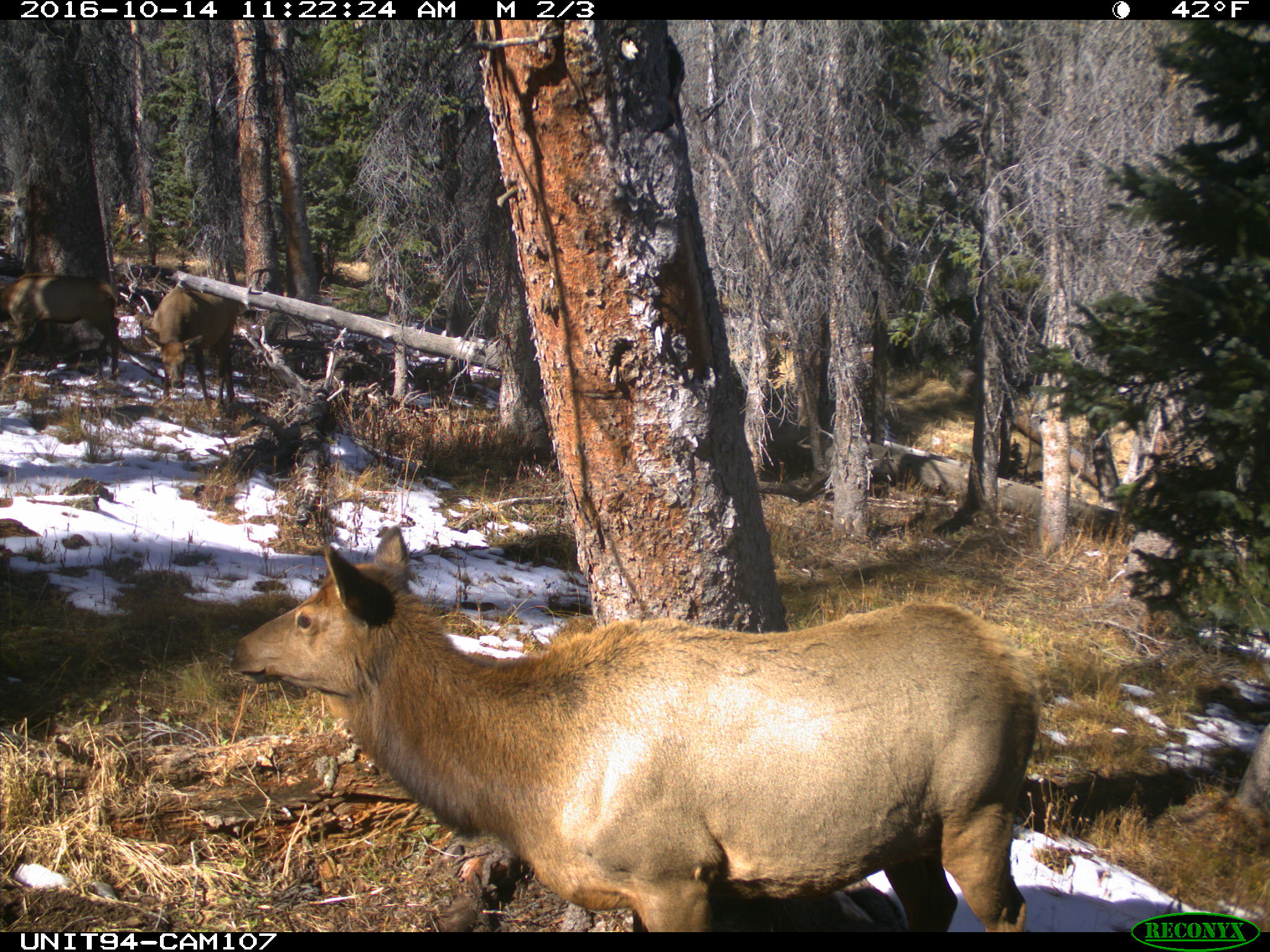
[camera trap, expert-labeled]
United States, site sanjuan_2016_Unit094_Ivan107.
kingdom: Animalia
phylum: Chordata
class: Mammalia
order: Artiodactyla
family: Cervidae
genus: Cervus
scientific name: Cervus elaphus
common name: red deer